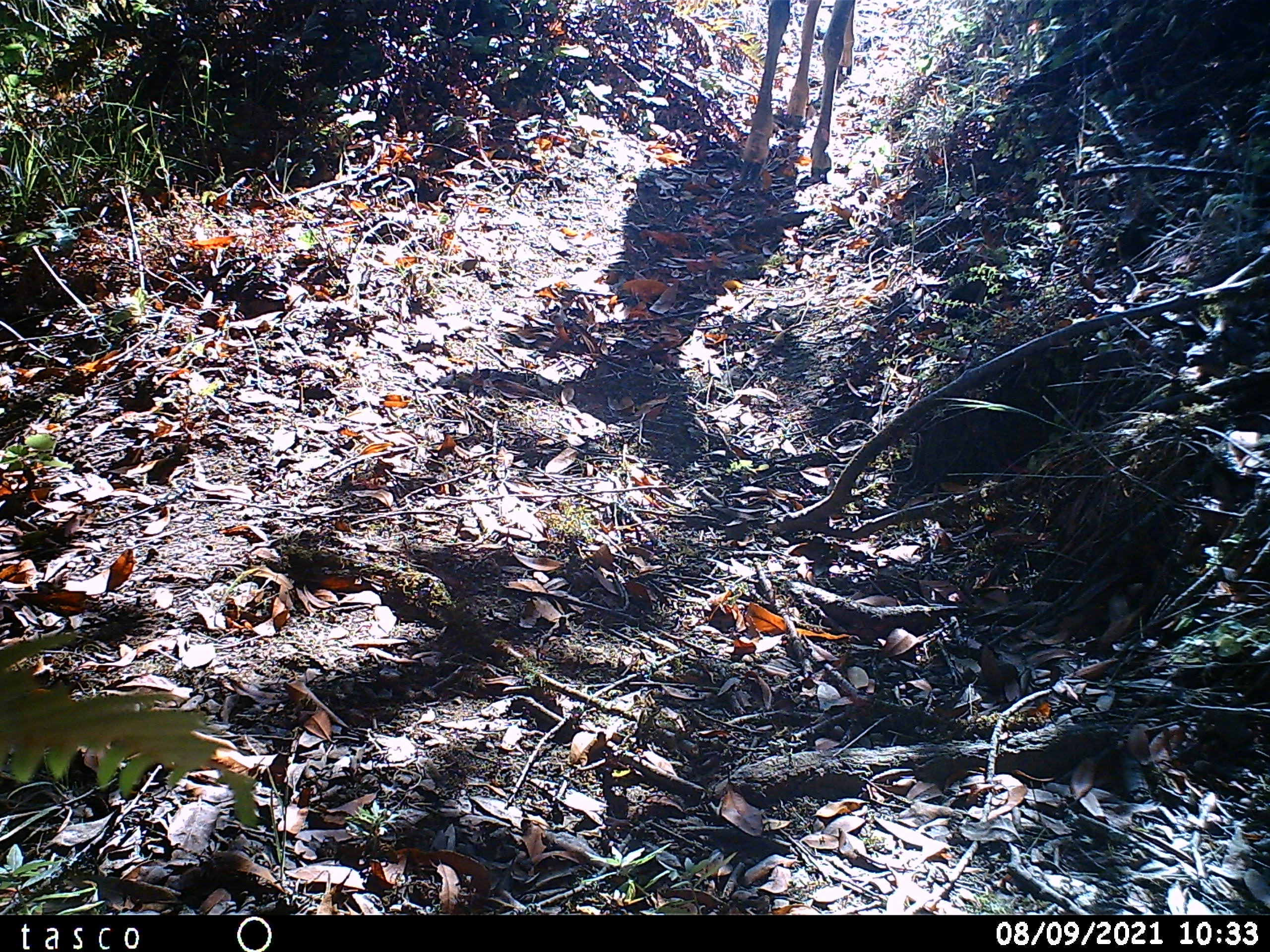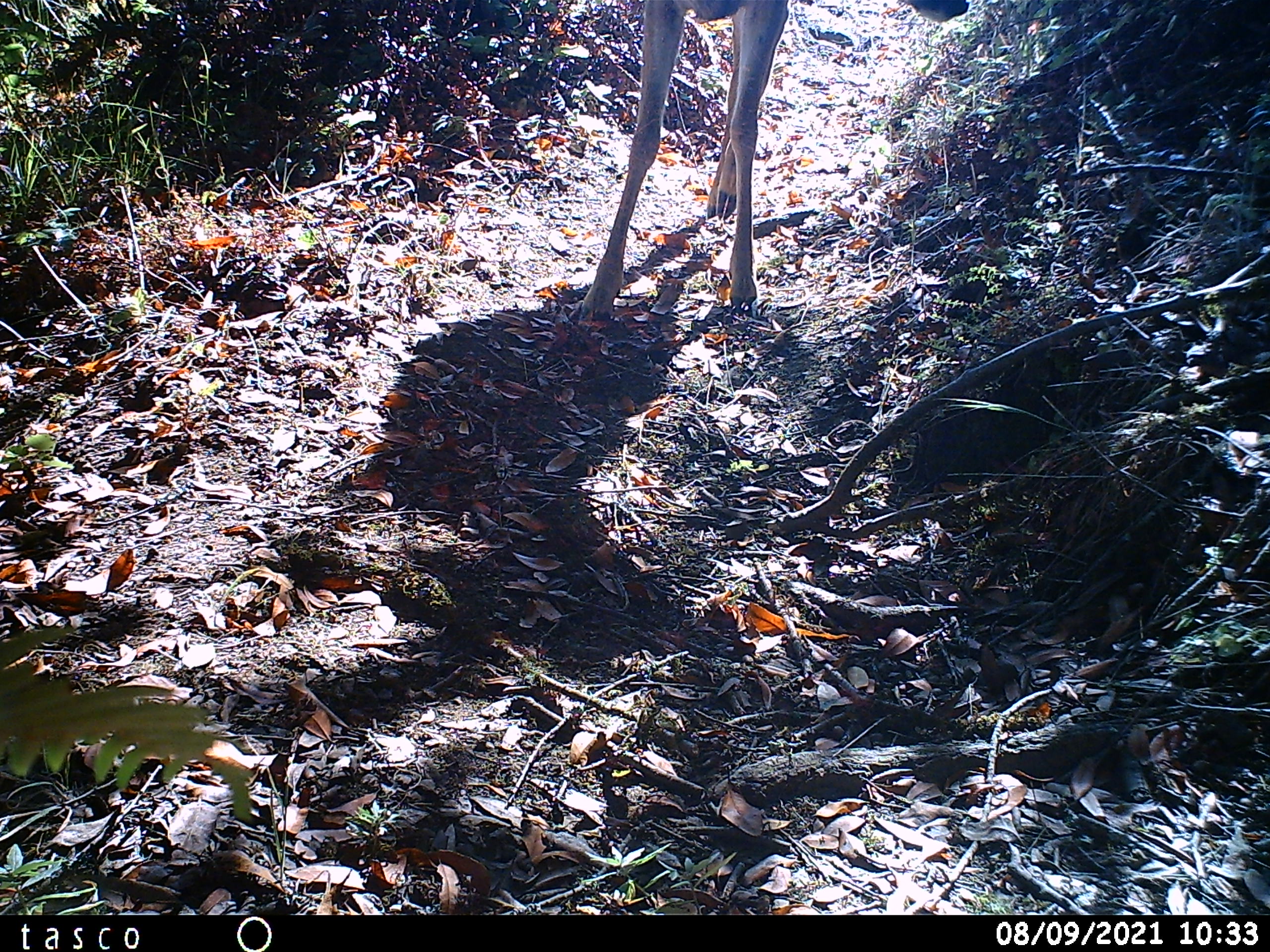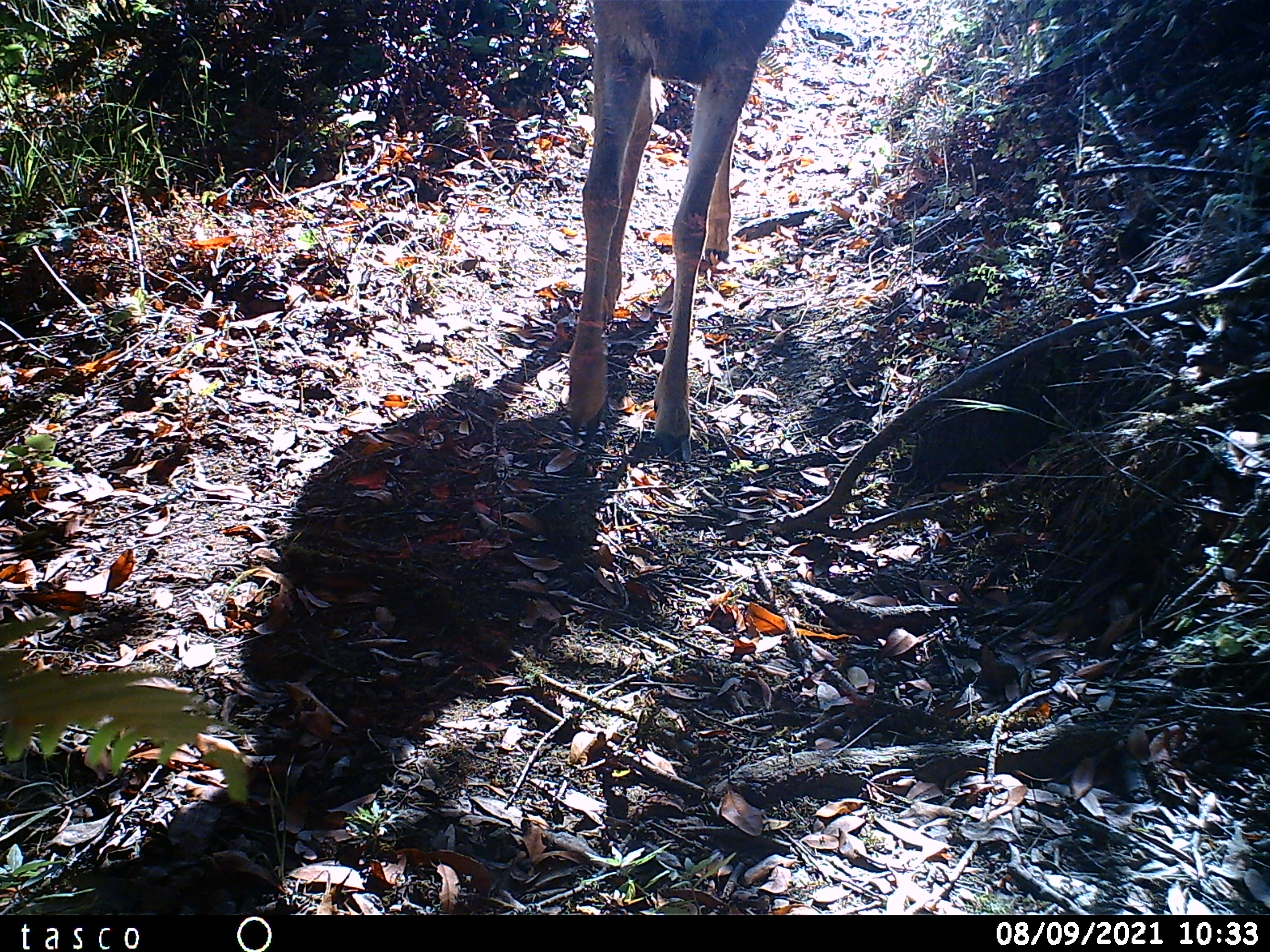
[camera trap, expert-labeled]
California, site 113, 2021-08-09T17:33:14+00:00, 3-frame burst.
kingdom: Animalia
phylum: Chordata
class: Mammalia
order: Artiodactyla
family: Cervidae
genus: Odocoileus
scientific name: Odocoileus hemionus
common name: mule deer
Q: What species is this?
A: Mule deer (Odocoileus hemionus).